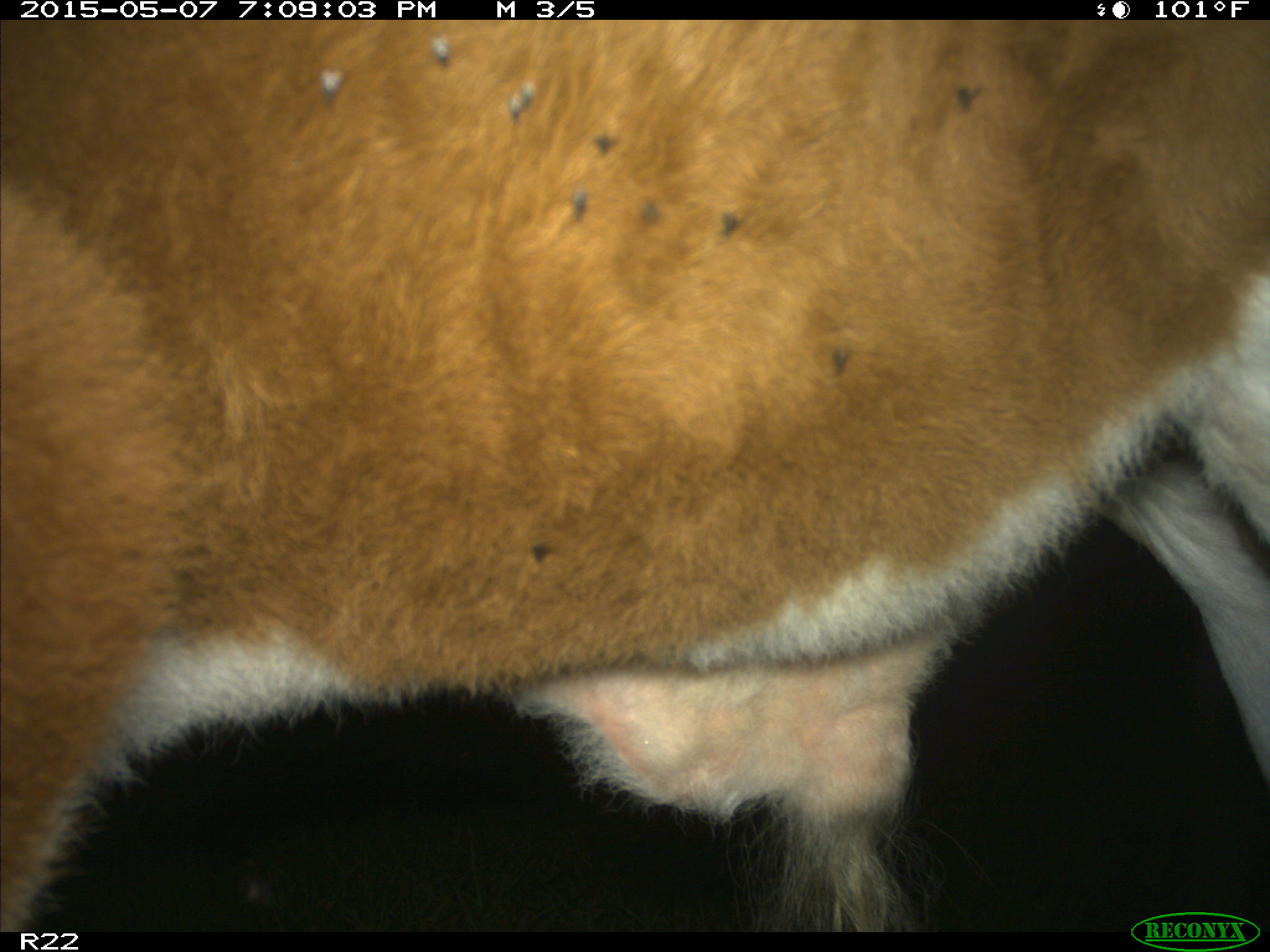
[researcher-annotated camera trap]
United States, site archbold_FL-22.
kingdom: Animalia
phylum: Chordata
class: Mammalia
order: Artiodactyla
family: Bovidae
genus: Bos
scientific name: Bos taurus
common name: domestic cow